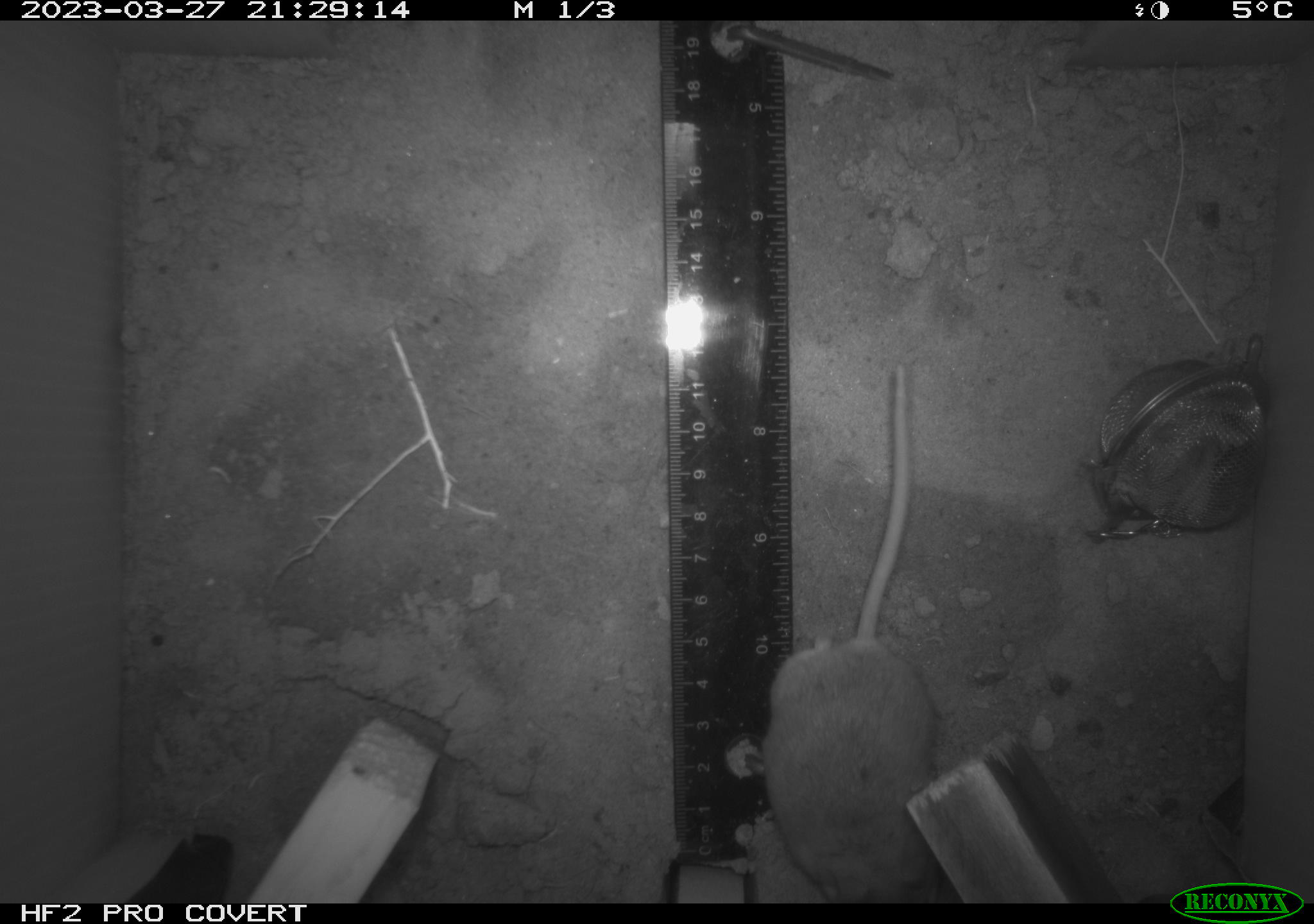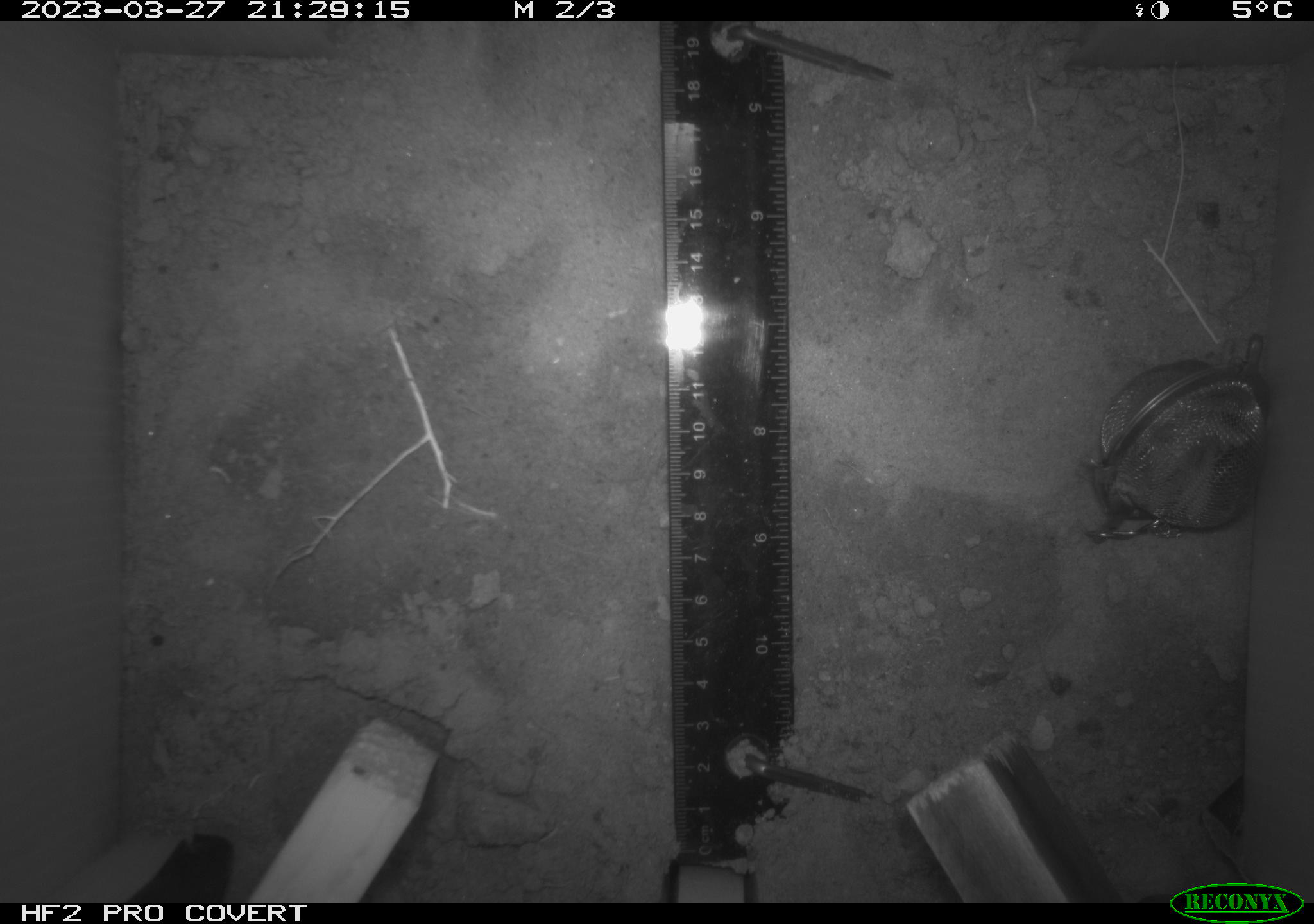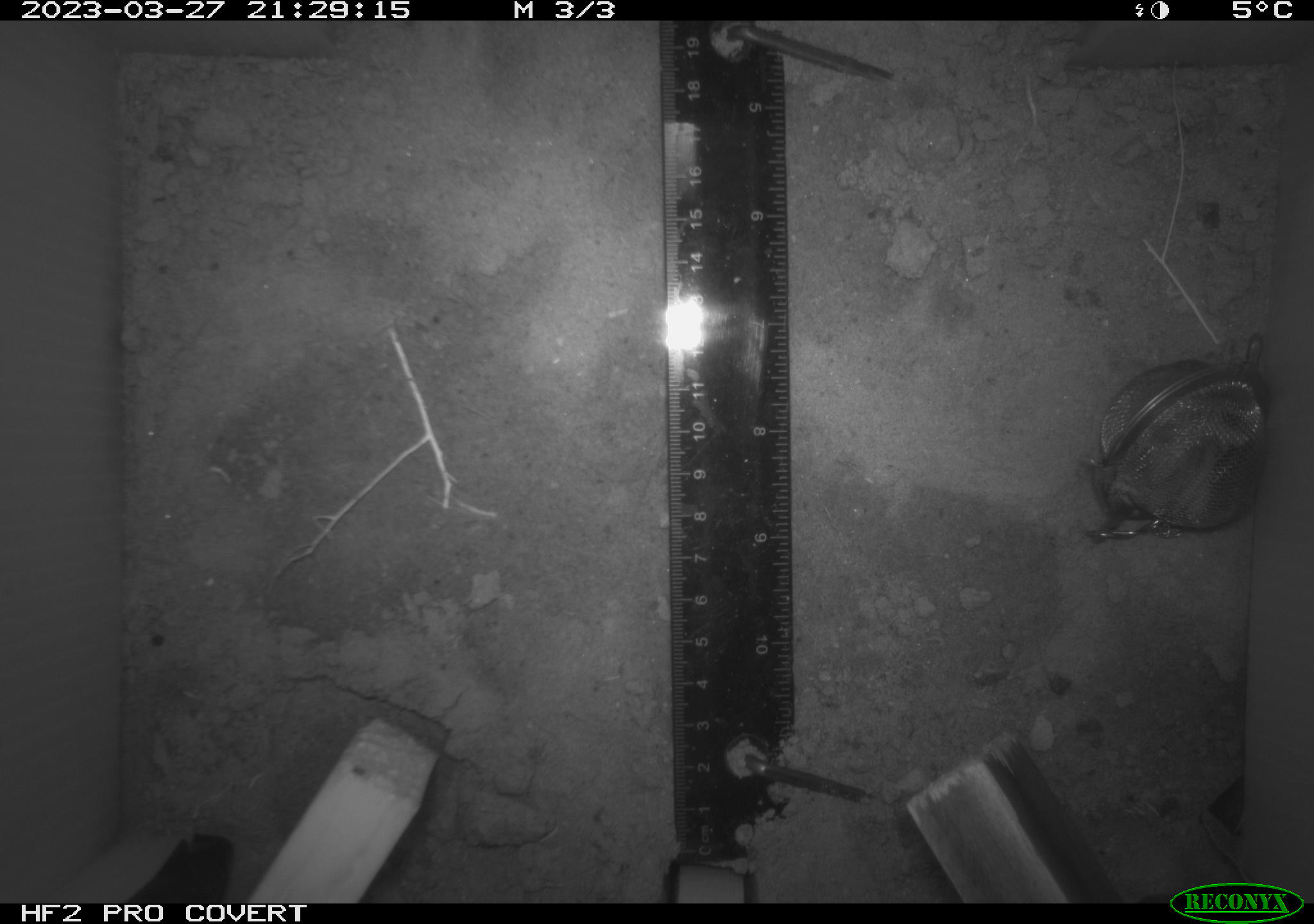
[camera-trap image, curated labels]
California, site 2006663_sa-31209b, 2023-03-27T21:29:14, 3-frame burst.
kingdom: Animalia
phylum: Chordata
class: Mammalia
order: Rodentia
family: Cricetidae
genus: Peromyscus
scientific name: Peromyscus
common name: deer mice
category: peromyscus species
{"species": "peromyscus species (deer mice) (Peromyscus)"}